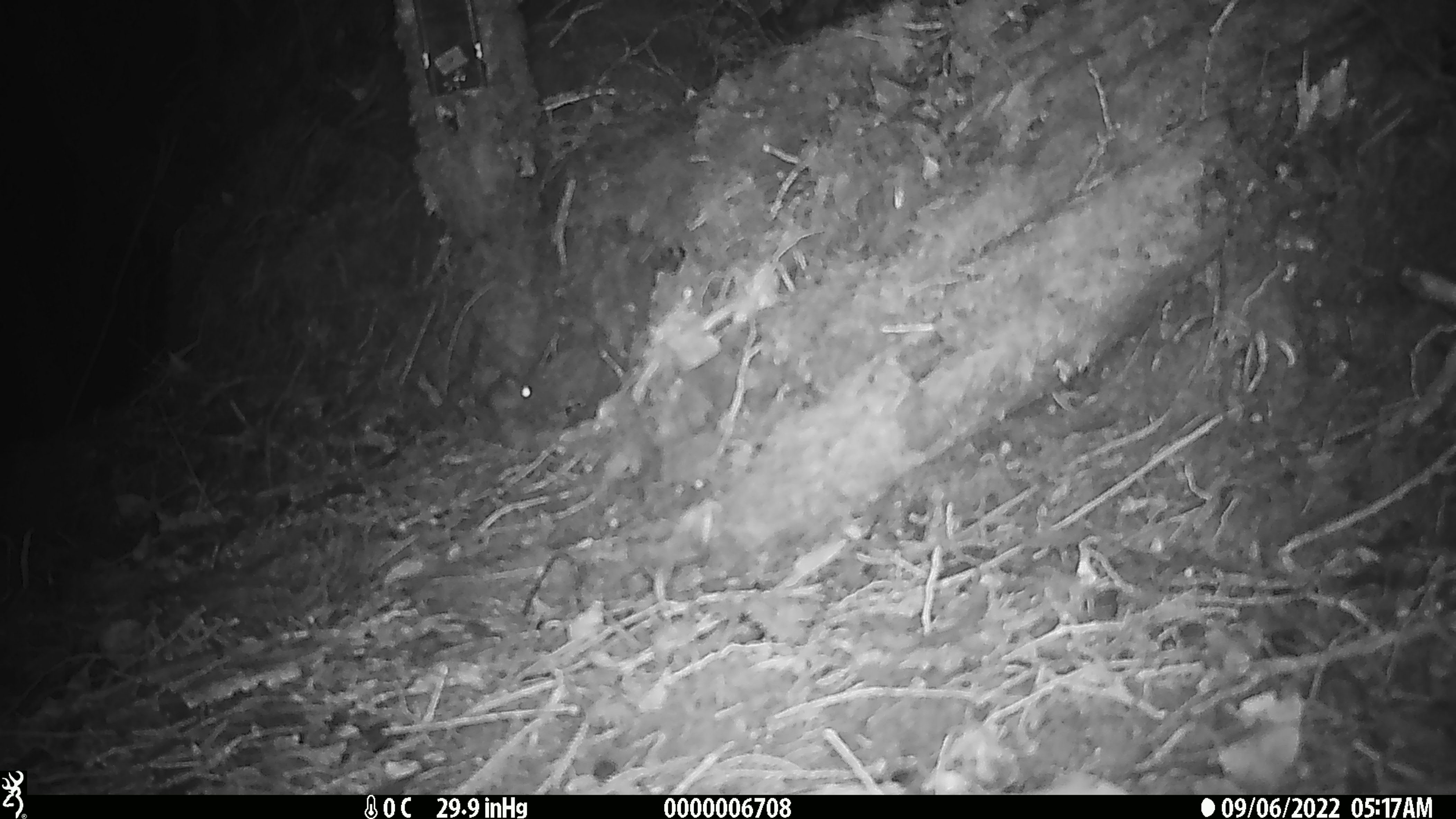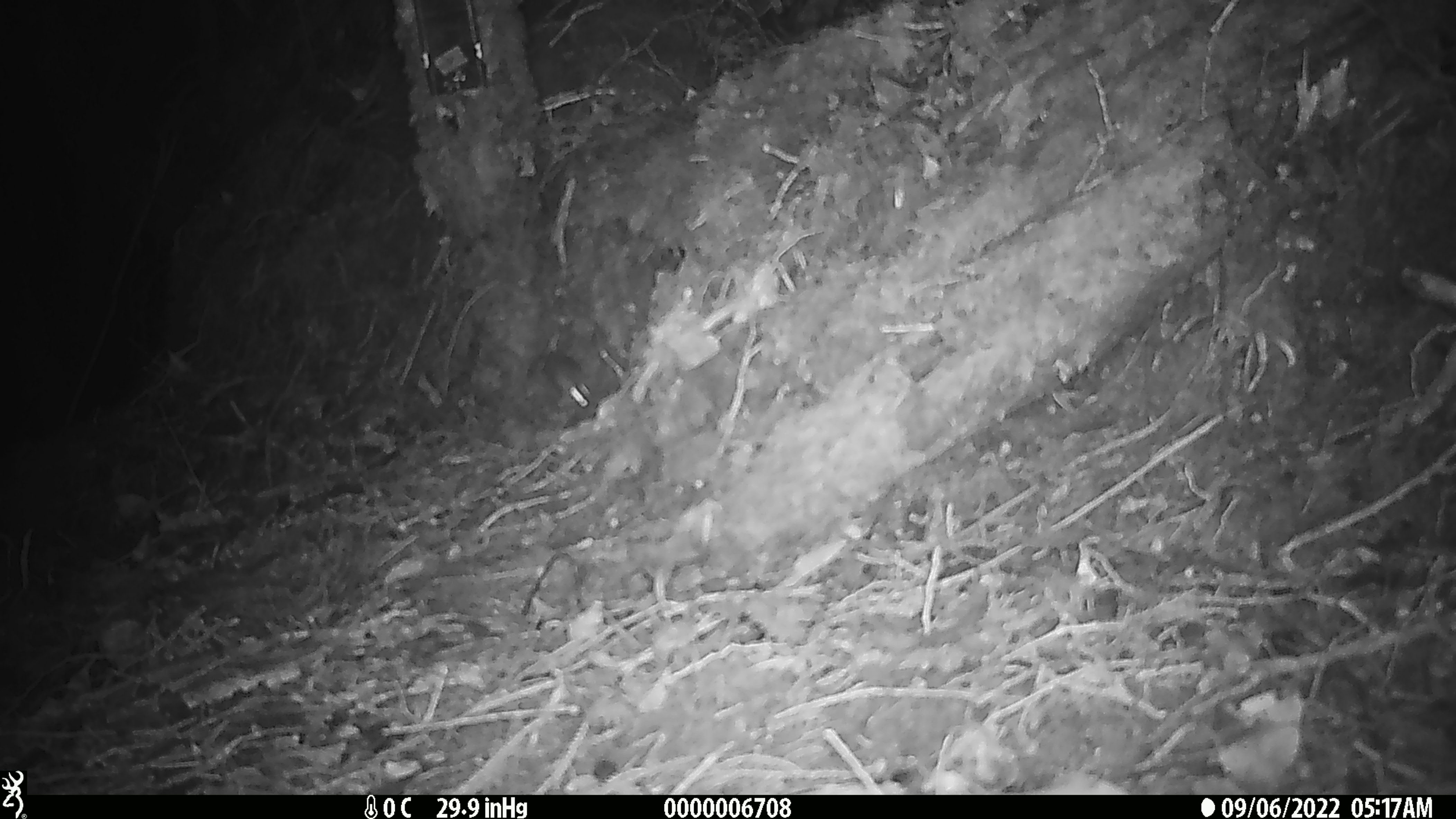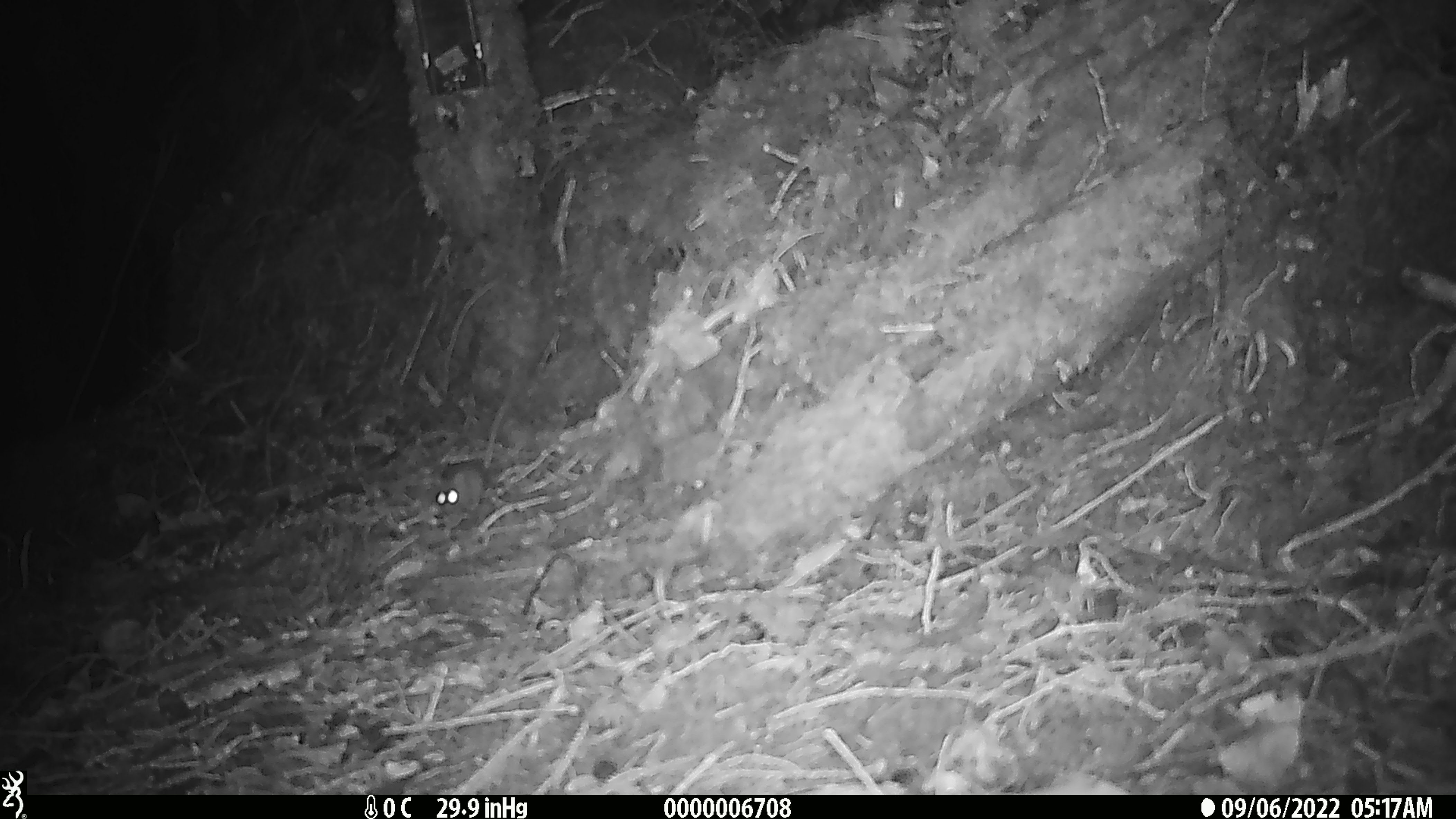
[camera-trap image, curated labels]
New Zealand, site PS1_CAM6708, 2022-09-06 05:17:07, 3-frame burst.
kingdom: Animalia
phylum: Chordata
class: Mammalia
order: Rodentia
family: Muridae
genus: Mus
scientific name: Mus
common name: mouse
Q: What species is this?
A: Mouse (Mus).